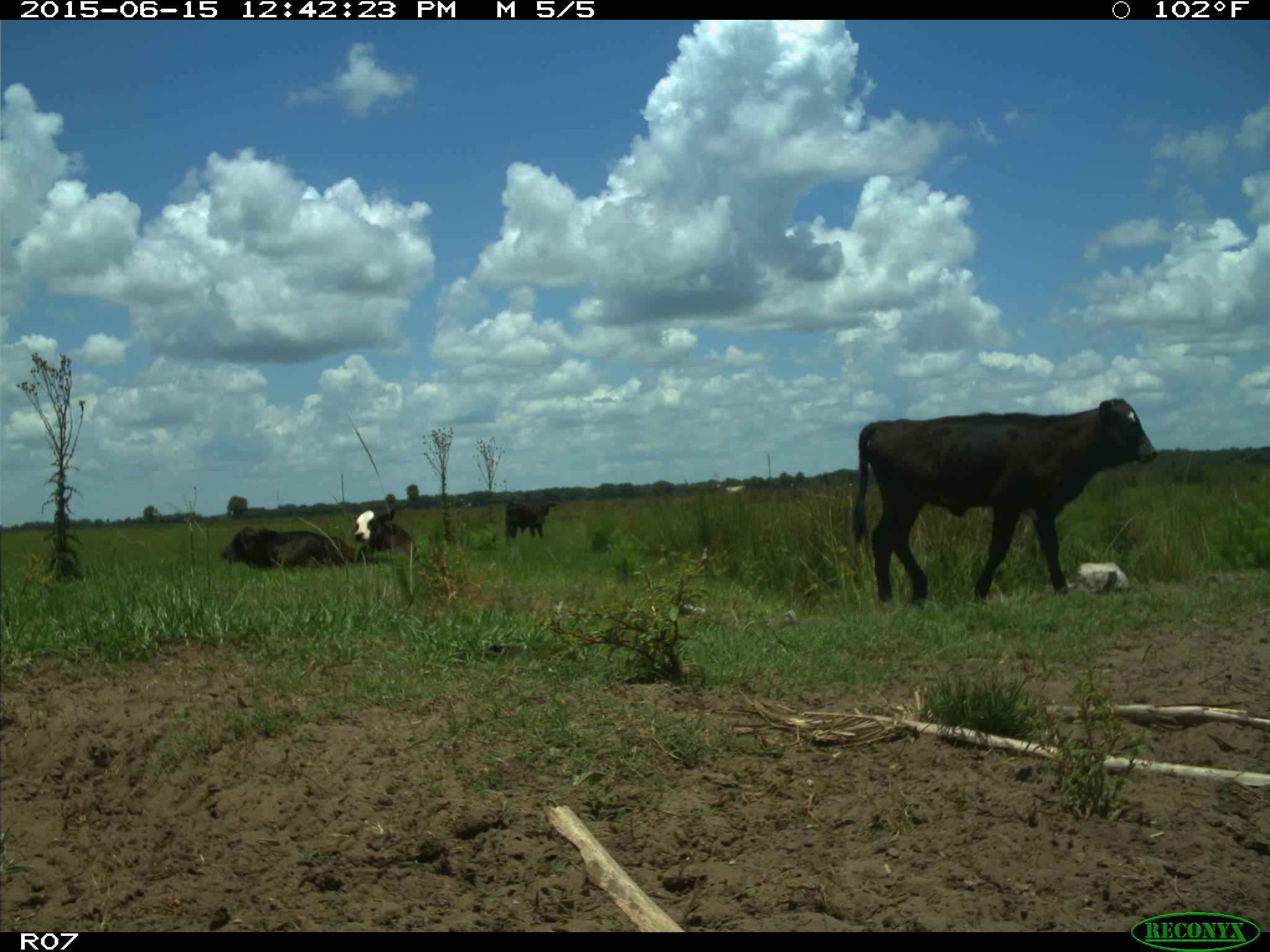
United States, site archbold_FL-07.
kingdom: Animalia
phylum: Chordata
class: Mammalia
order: Artiodactyla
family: Bovidae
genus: Bos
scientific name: Bos taurus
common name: domestic cow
Bos taurus (domestic cow).